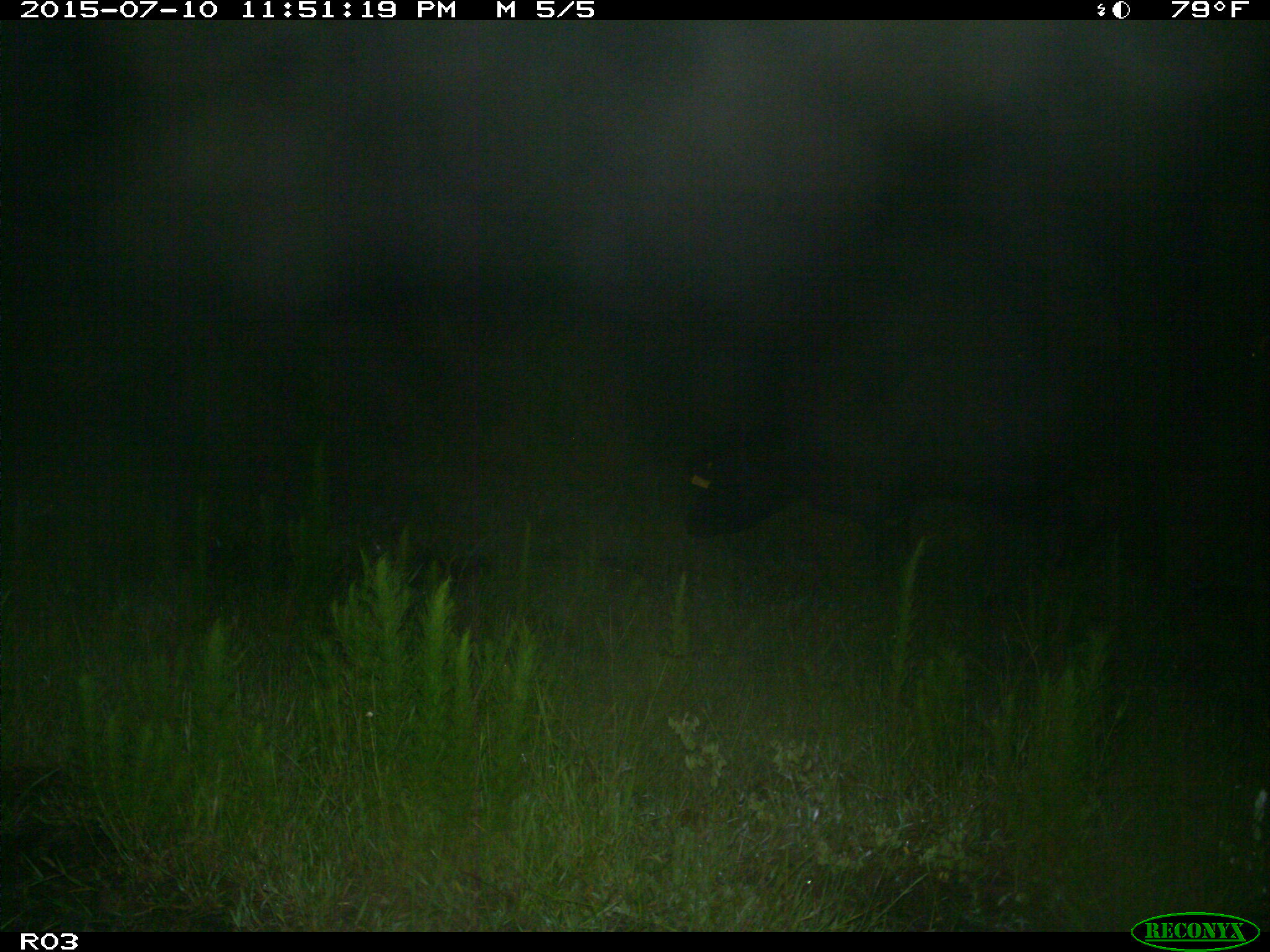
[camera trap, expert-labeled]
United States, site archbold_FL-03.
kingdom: Animalia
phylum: Chordata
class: Mammalia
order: Artiodactyla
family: Bovidae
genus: Bos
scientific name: Bos taurus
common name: domestic cow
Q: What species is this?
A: Bos taurus (domestic cow).